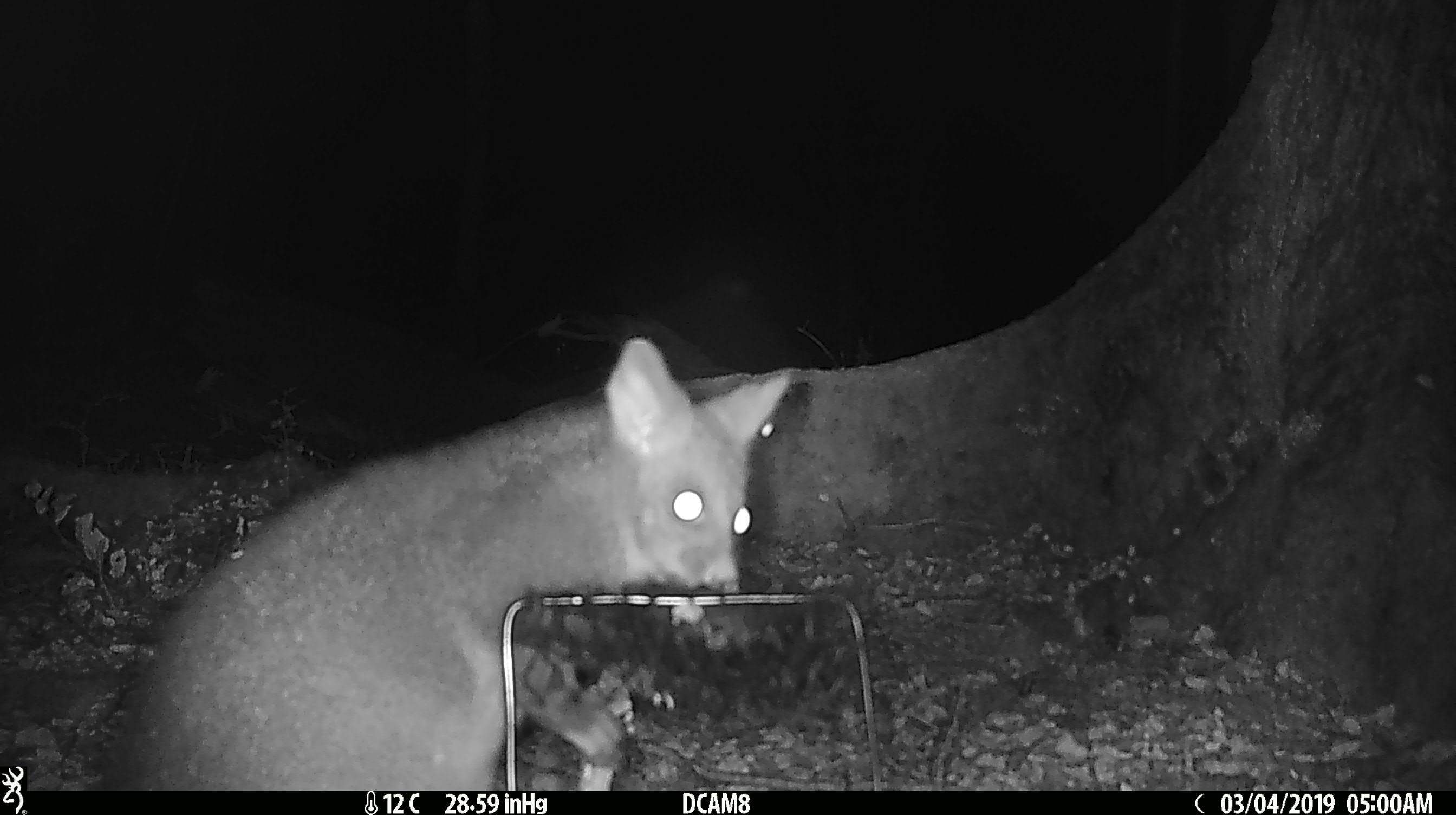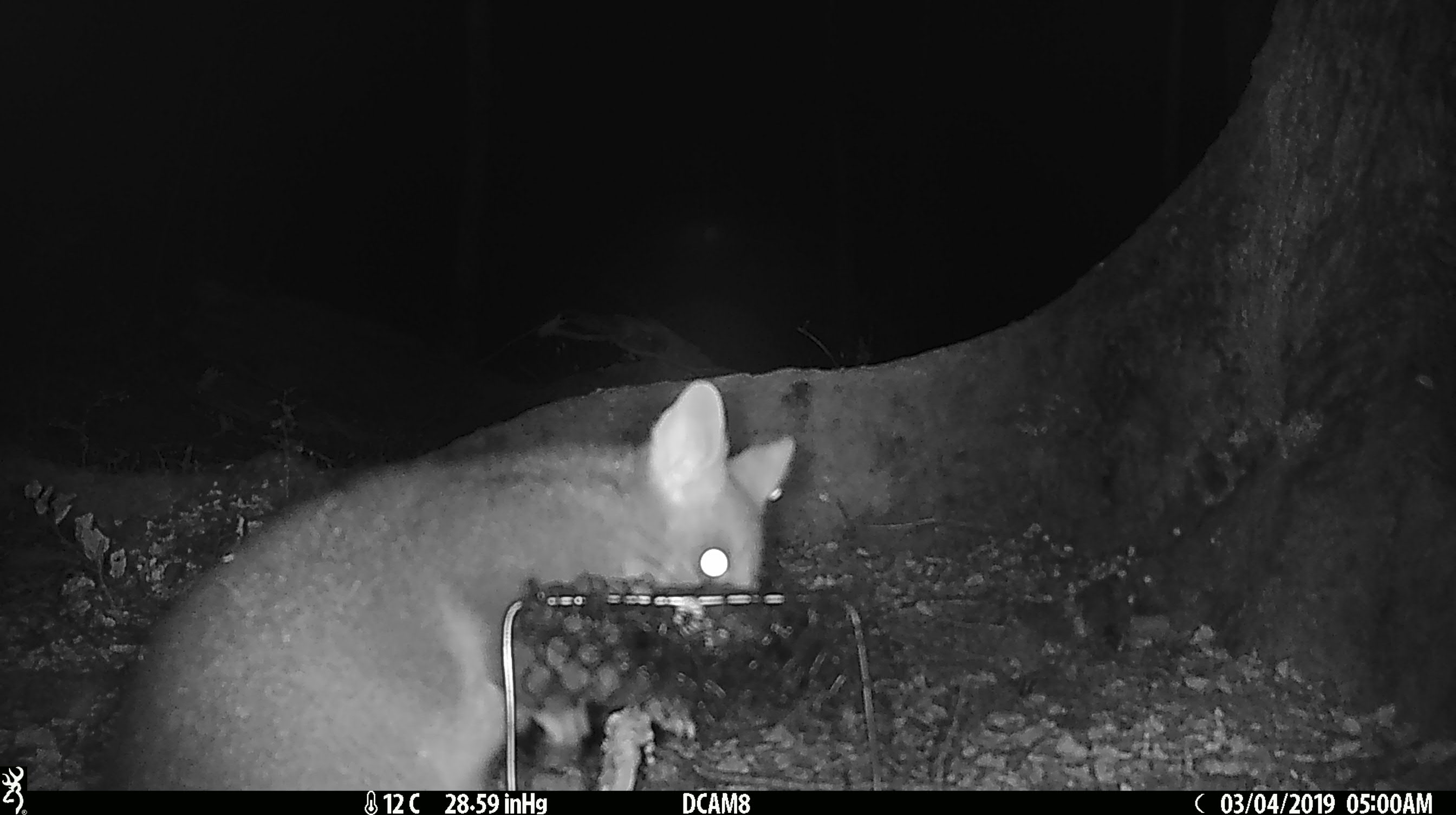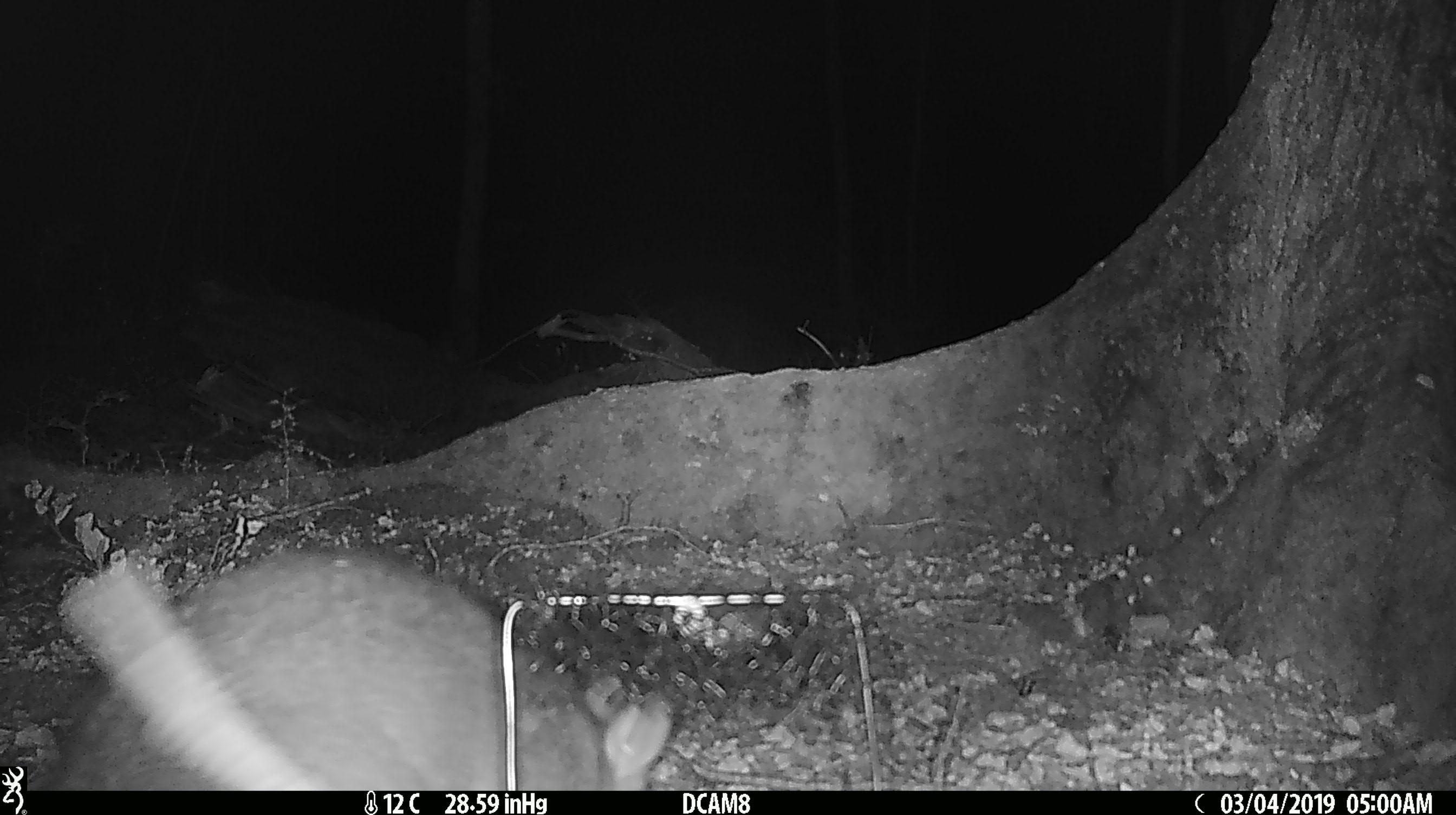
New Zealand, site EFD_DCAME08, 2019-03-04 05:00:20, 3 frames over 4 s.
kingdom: Animalia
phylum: Chordata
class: Mammalia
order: Diprotodontia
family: Phalangeridae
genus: Trichosurus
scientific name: Trichosurus vulpecula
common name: common brushtail possum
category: possum